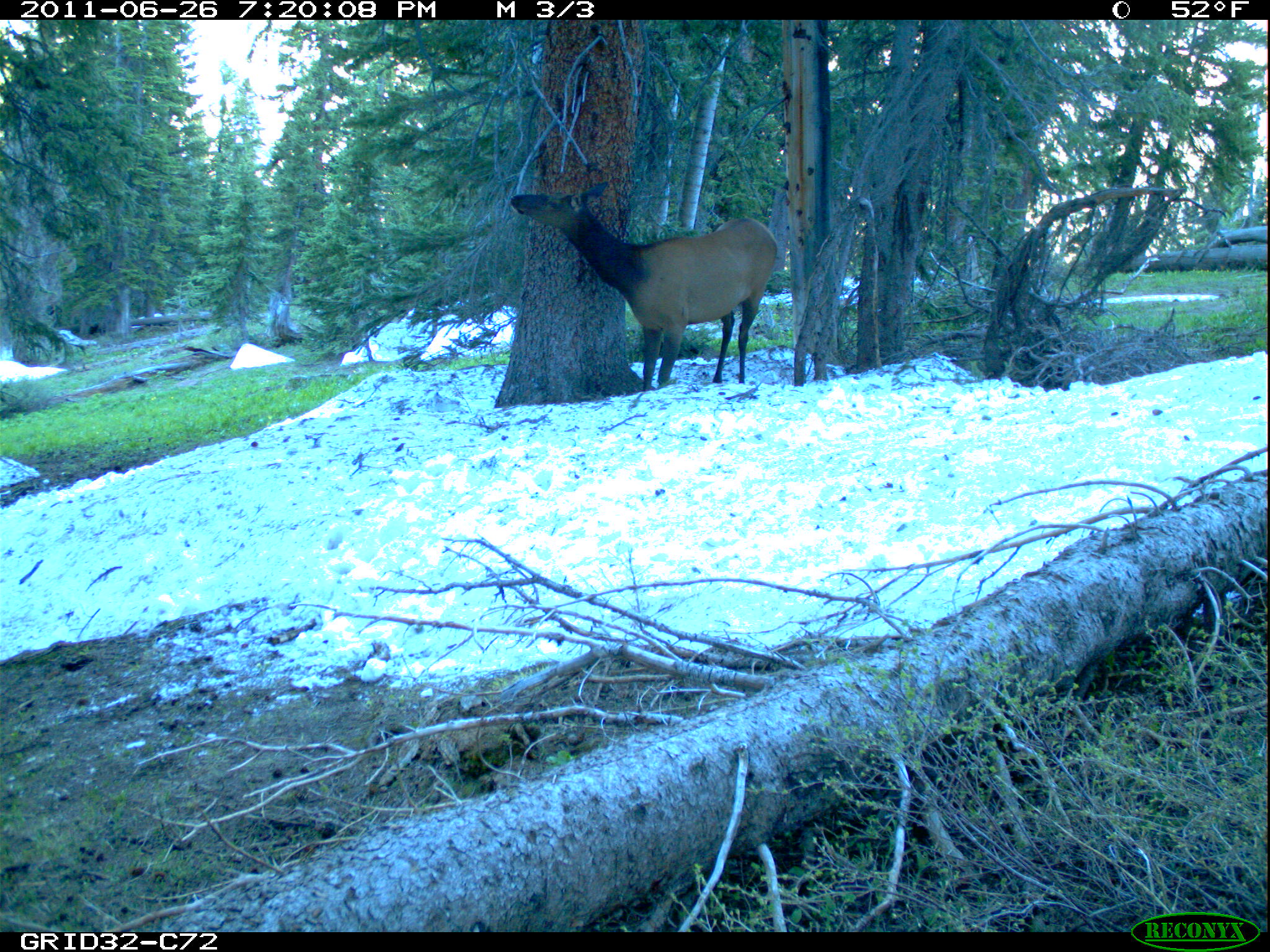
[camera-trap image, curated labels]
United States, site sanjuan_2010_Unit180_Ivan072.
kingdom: Animalia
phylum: Chordata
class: Mammalia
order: Artiodactyla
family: Cervidae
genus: Cervus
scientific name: Cervus elaphus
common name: red deer